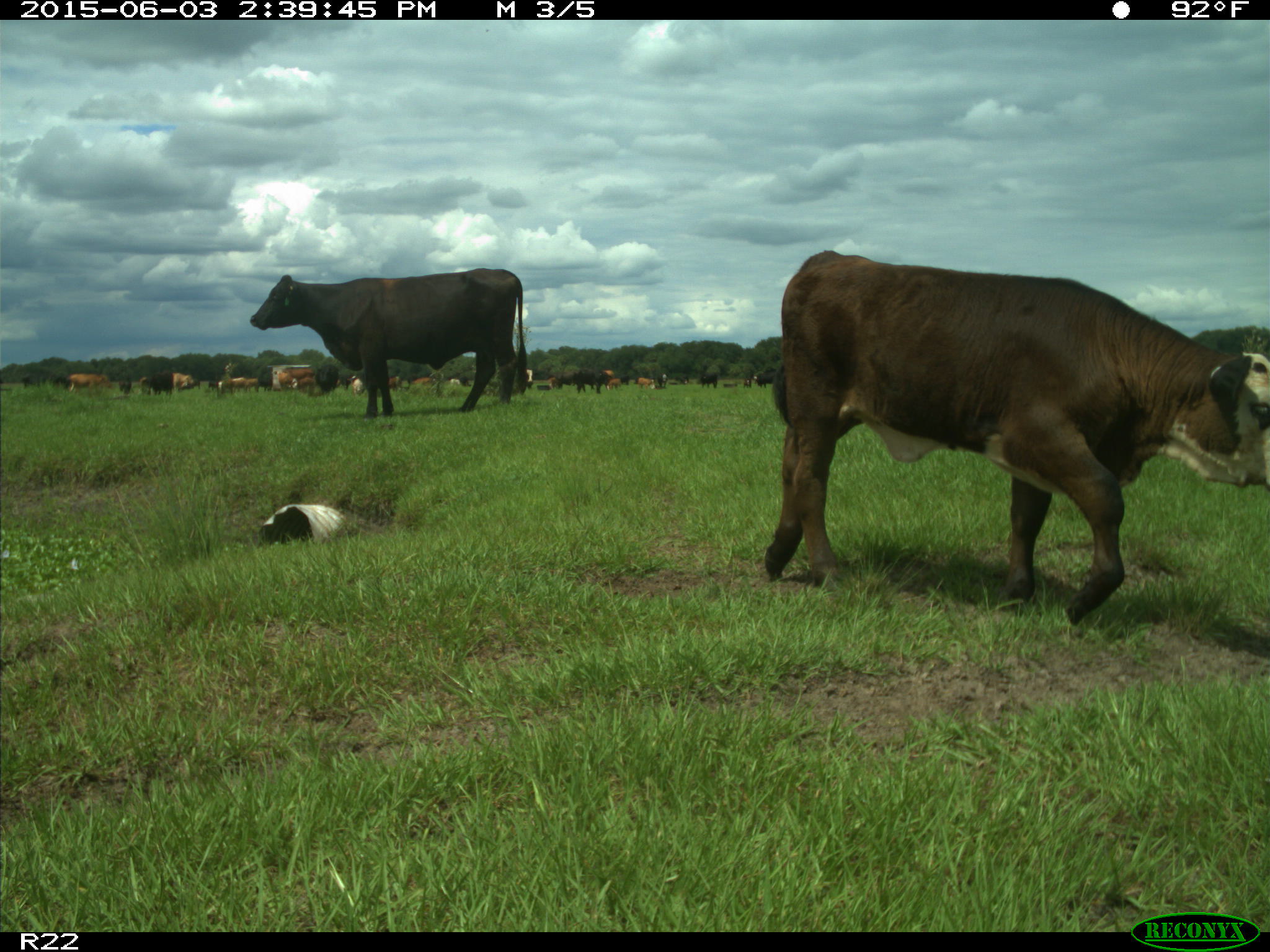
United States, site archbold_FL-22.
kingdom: Animalia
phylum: Chordata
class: Mammalia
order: Artiodactyla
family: Bovidae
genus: Bos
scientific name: Bos taurus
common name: domestic cow